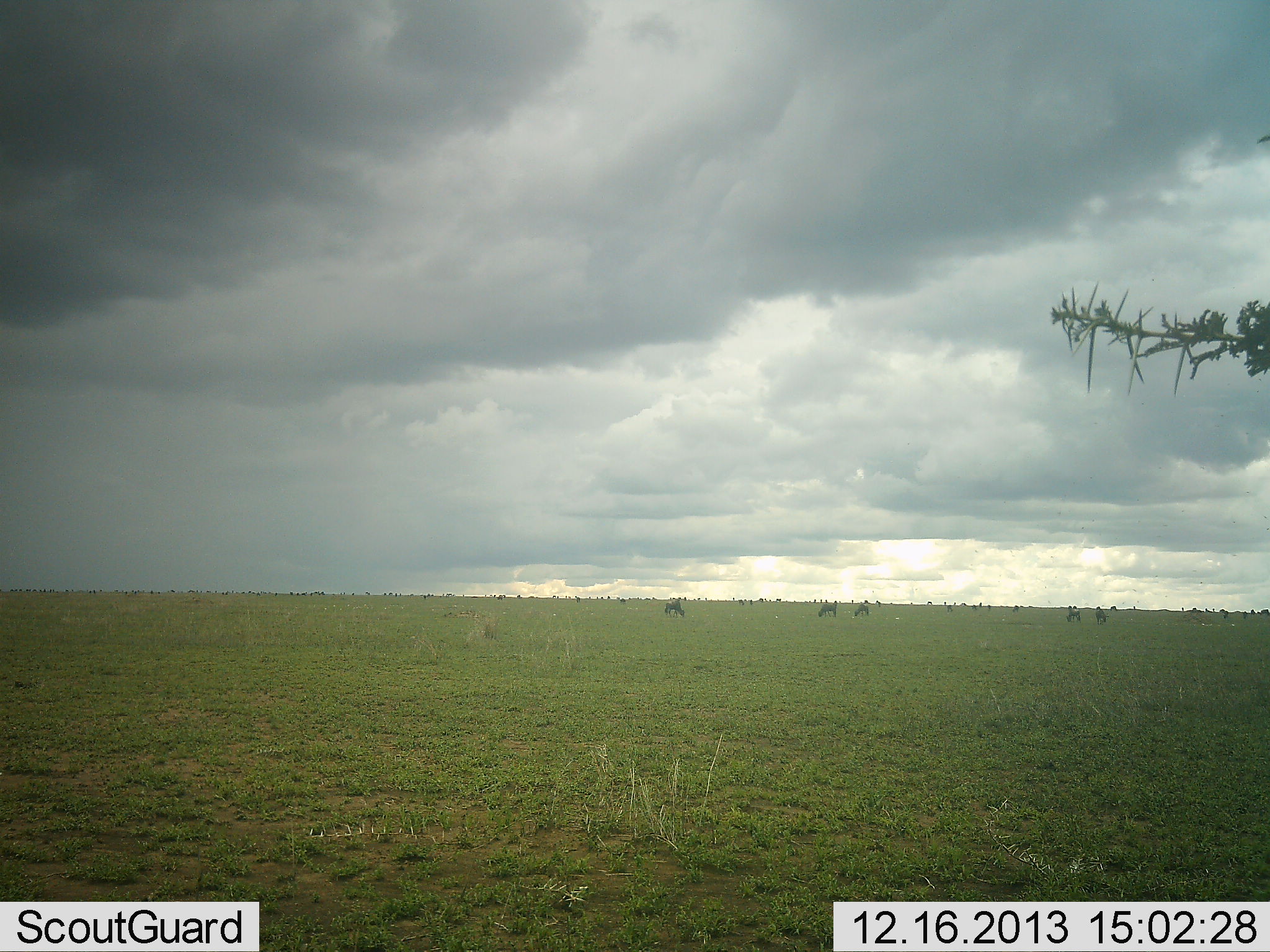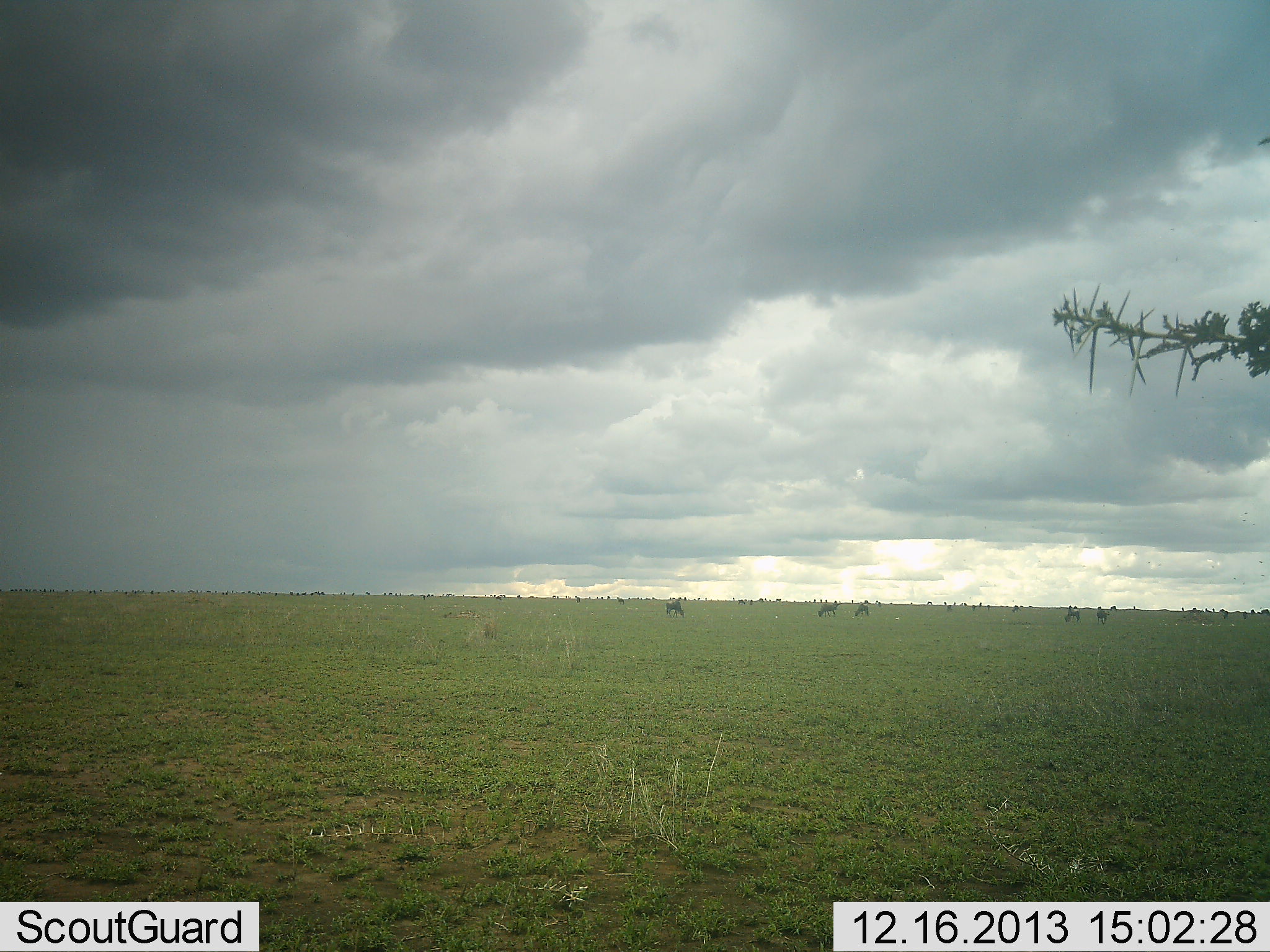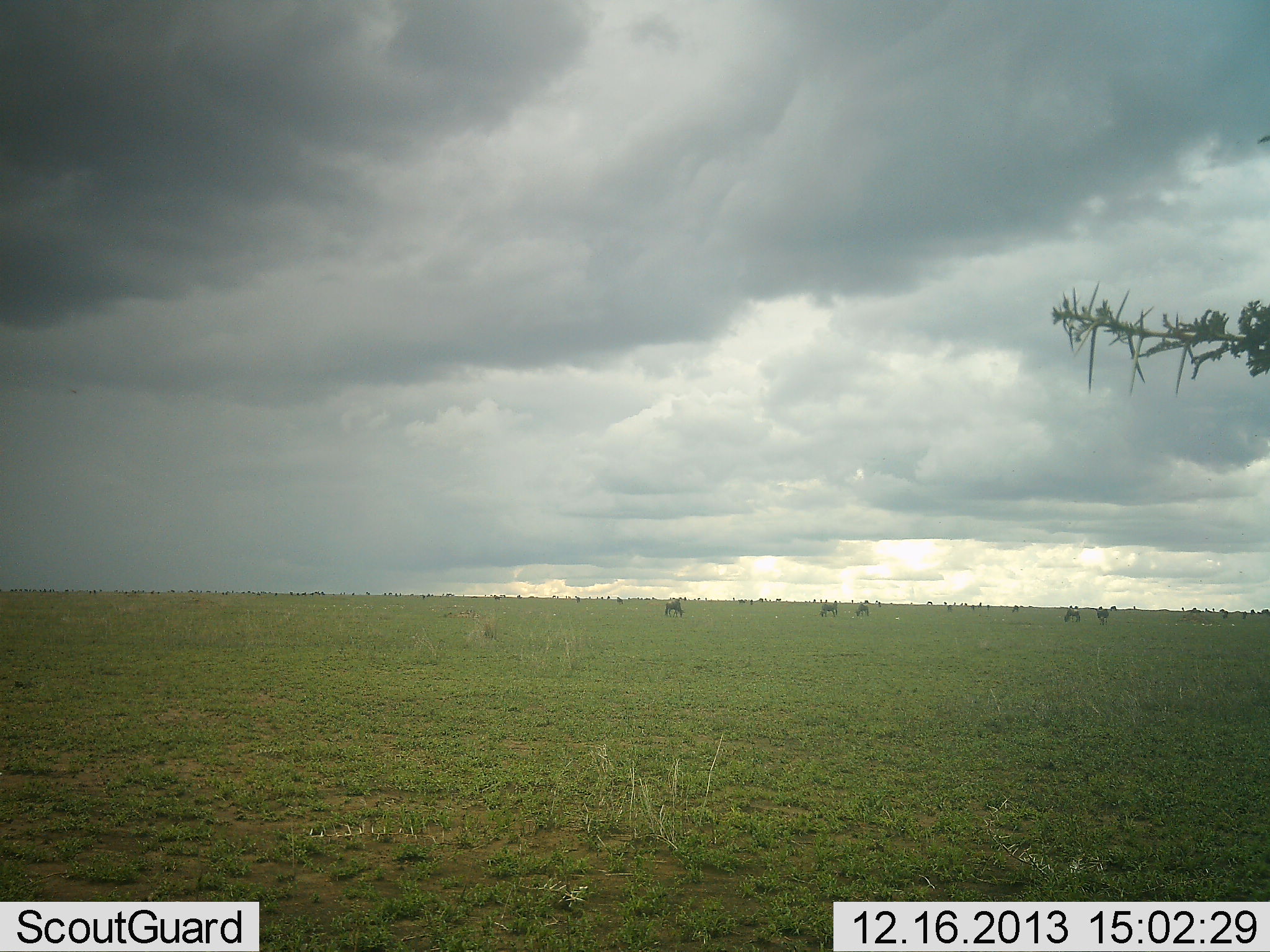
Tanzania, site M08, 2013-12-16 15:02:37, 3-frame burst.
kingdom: Animalia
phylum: Chordata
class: Mammalia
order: Artiodactyla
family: Bovidae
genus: Connochaetes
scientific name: Connochaetes taurinus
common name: blue wildebeest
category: wildebeest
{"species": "wildebeest (blue wildebeest) (Connochaetes taurinus)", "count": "11-50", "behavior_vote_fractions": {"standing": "40%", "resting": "0%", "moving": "30%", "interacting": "0%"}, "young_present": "0%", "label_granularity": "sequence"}